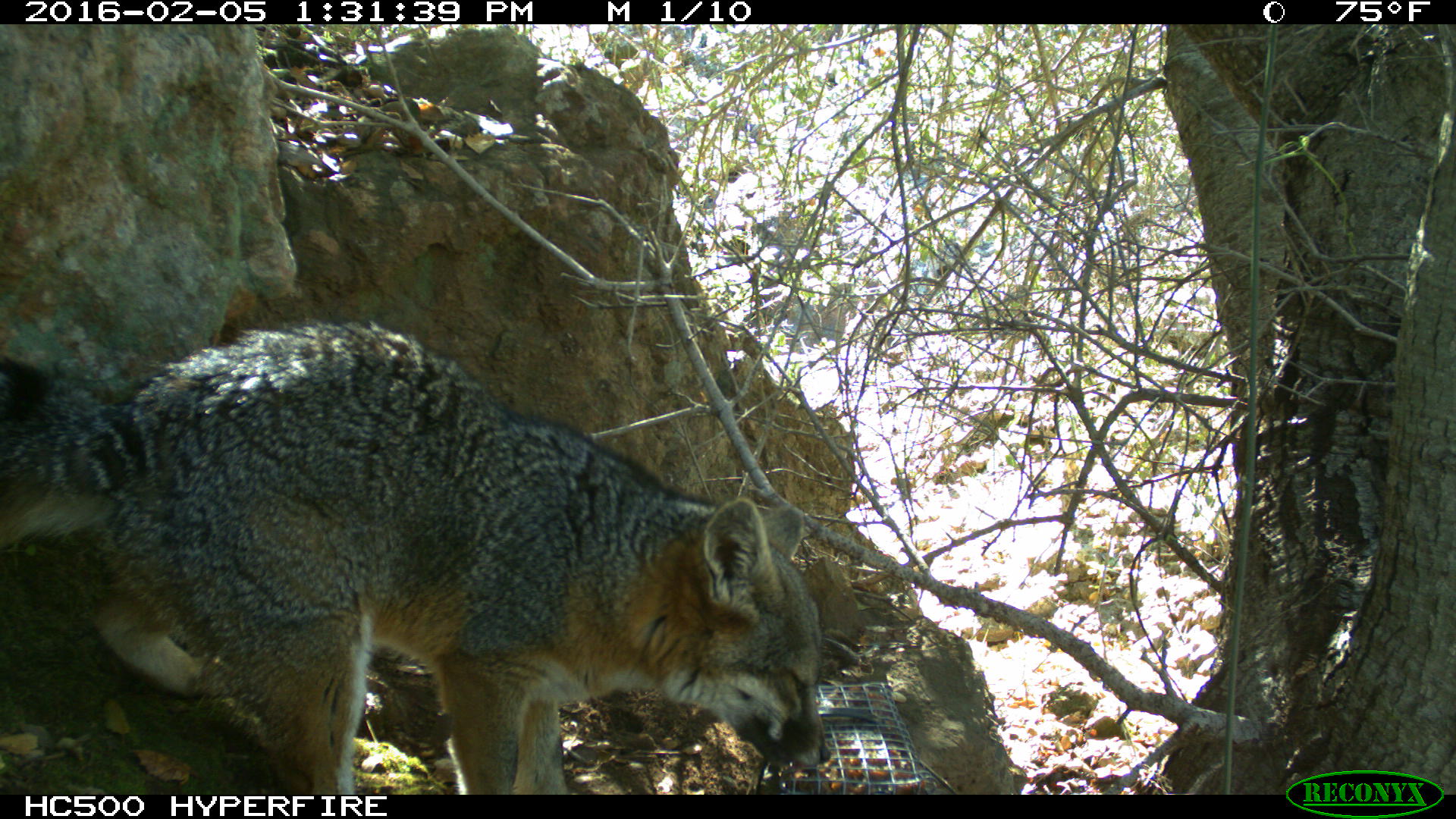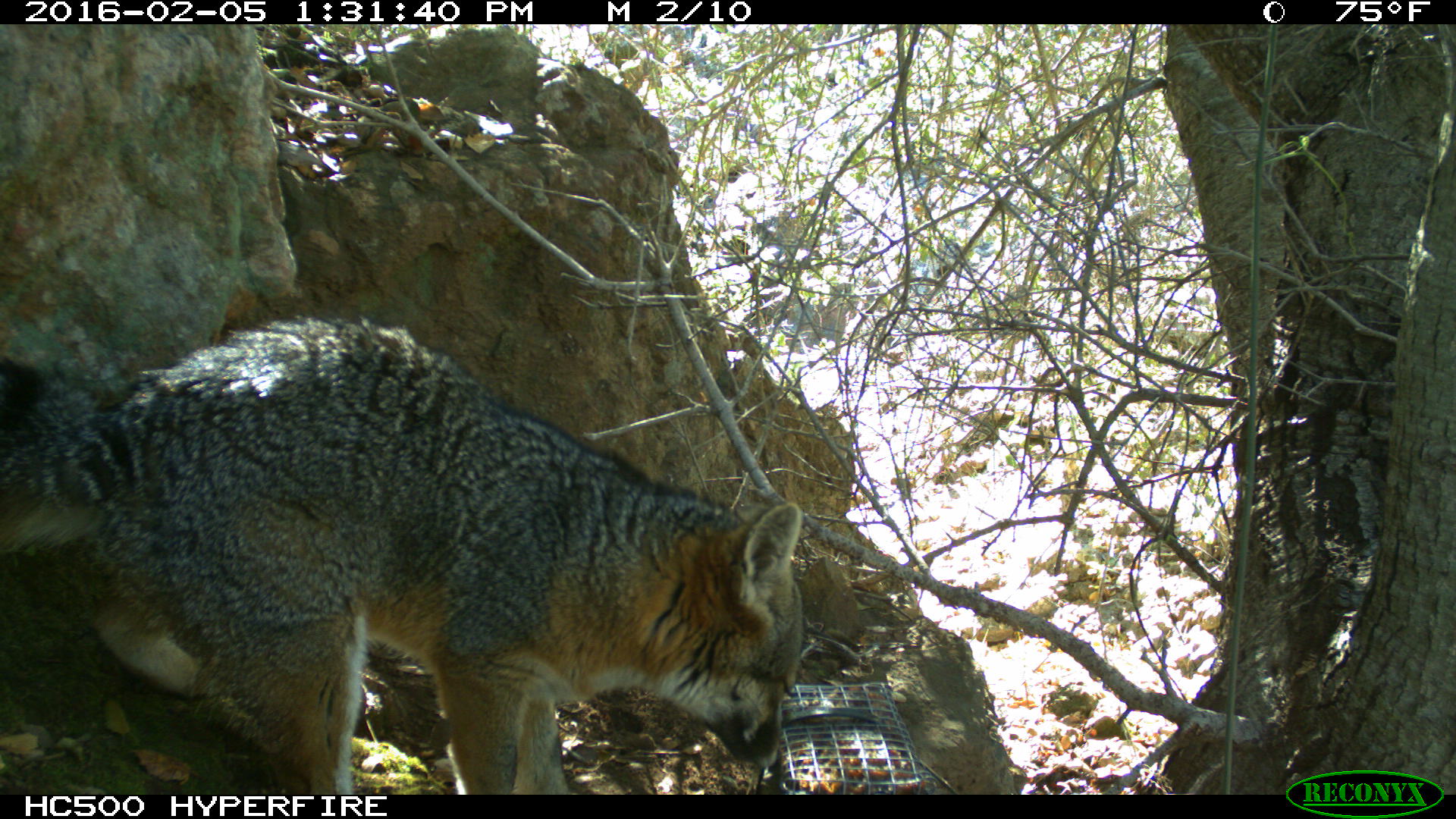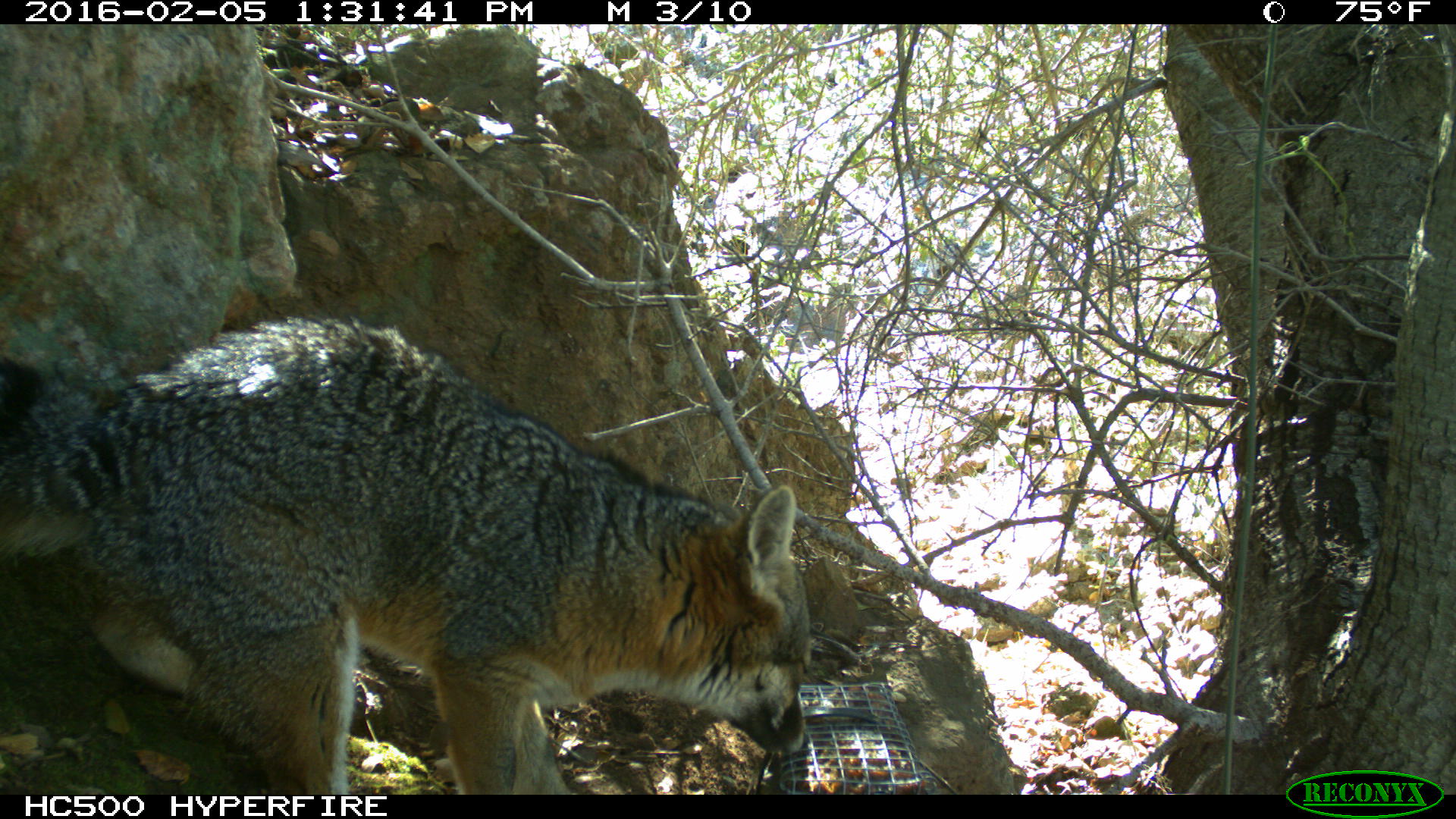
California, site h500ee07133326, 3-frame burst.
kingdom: Animalia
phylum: Chordata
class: Mammalia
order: Carnivora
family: Canidae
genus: Urocyon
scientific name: Urocyon littoralis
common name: island fox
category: fox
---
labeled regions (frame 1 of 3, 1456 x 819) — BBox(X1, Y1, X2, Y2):
fox: BBox(0, 320, 830, 794)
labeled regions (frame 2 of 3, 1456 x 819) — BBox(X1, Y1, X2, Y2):
fox: BBox(0, 313, 800, 795)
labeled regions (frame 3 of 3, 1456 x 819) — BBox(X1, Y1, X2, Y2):
fox: BBox(0, 312, 808, 794)